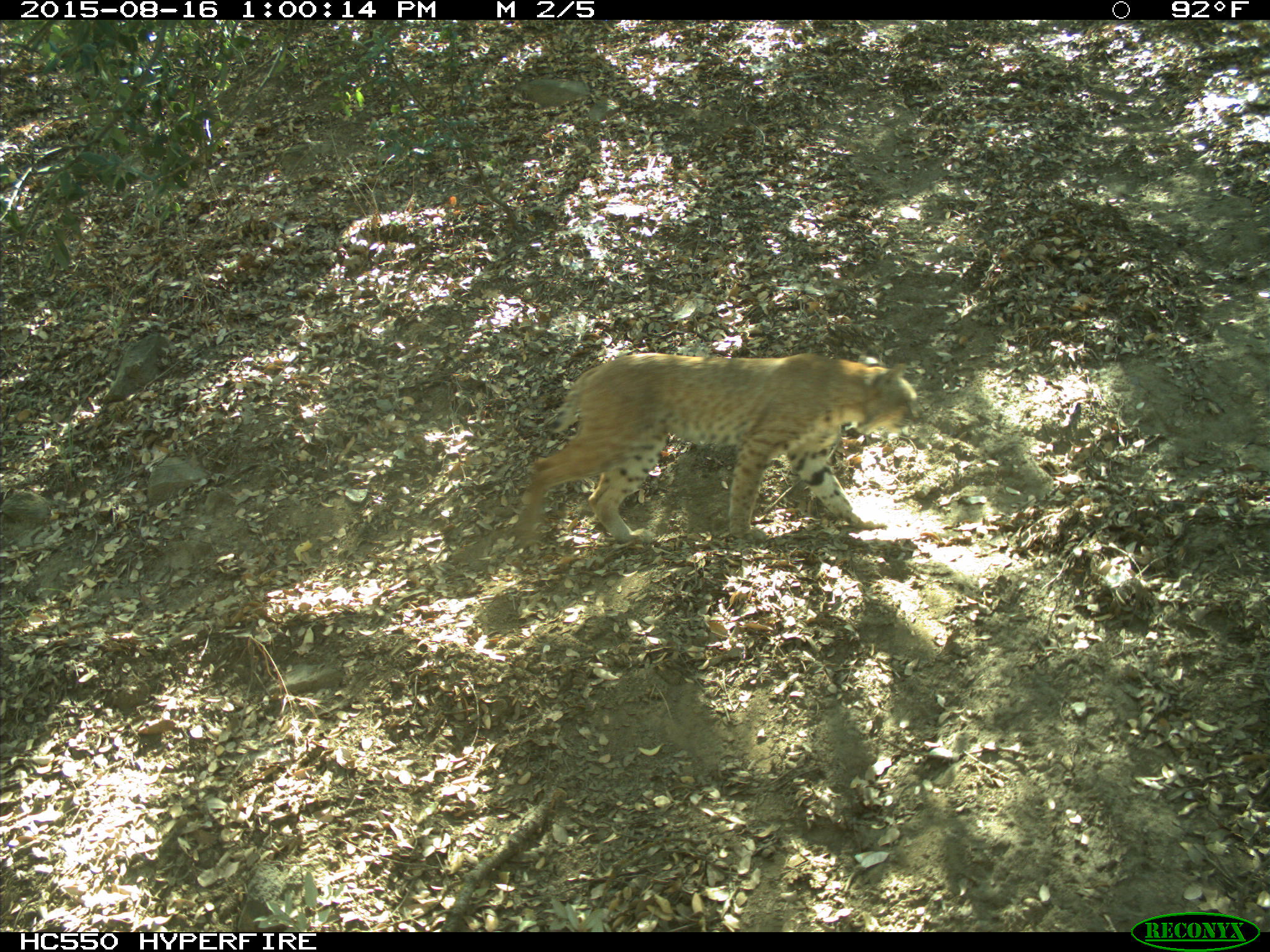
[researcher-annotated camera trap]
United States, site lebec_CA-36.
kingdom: Animalia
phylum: Chordata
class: Mammalia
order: Carnivora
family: Felidae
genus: Lynx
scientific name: Lynx rufus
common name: bobcat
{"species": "Lynx rufus (bobcat)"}